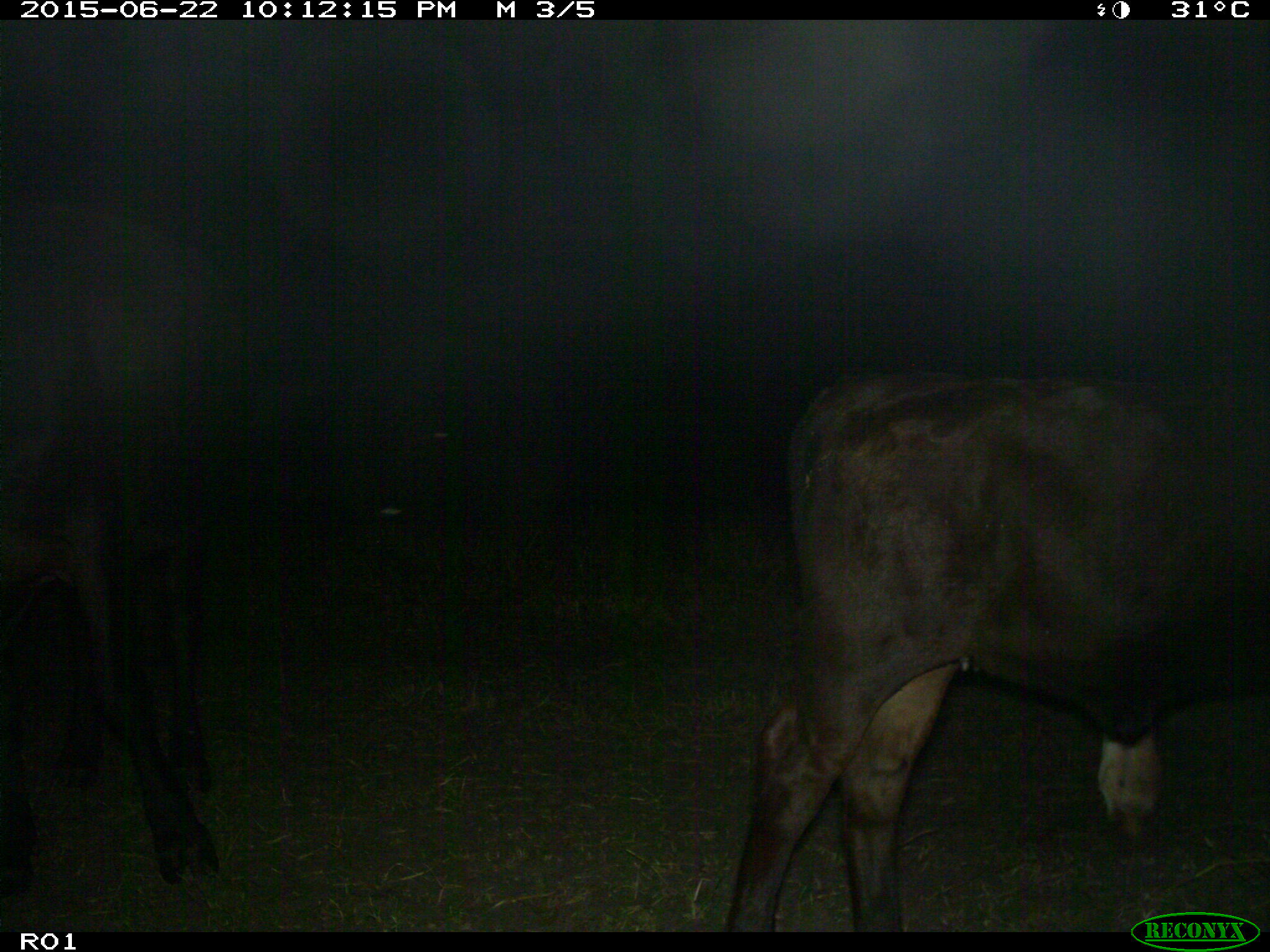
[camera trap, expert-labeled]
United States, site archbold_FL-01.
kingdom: Animalia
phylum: Chordata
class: Mammalia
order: Artiodactyla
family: Bovidae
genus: Bos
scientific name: Bos taurus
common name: domestic cow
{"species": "Bos taurus (domestic cow)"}